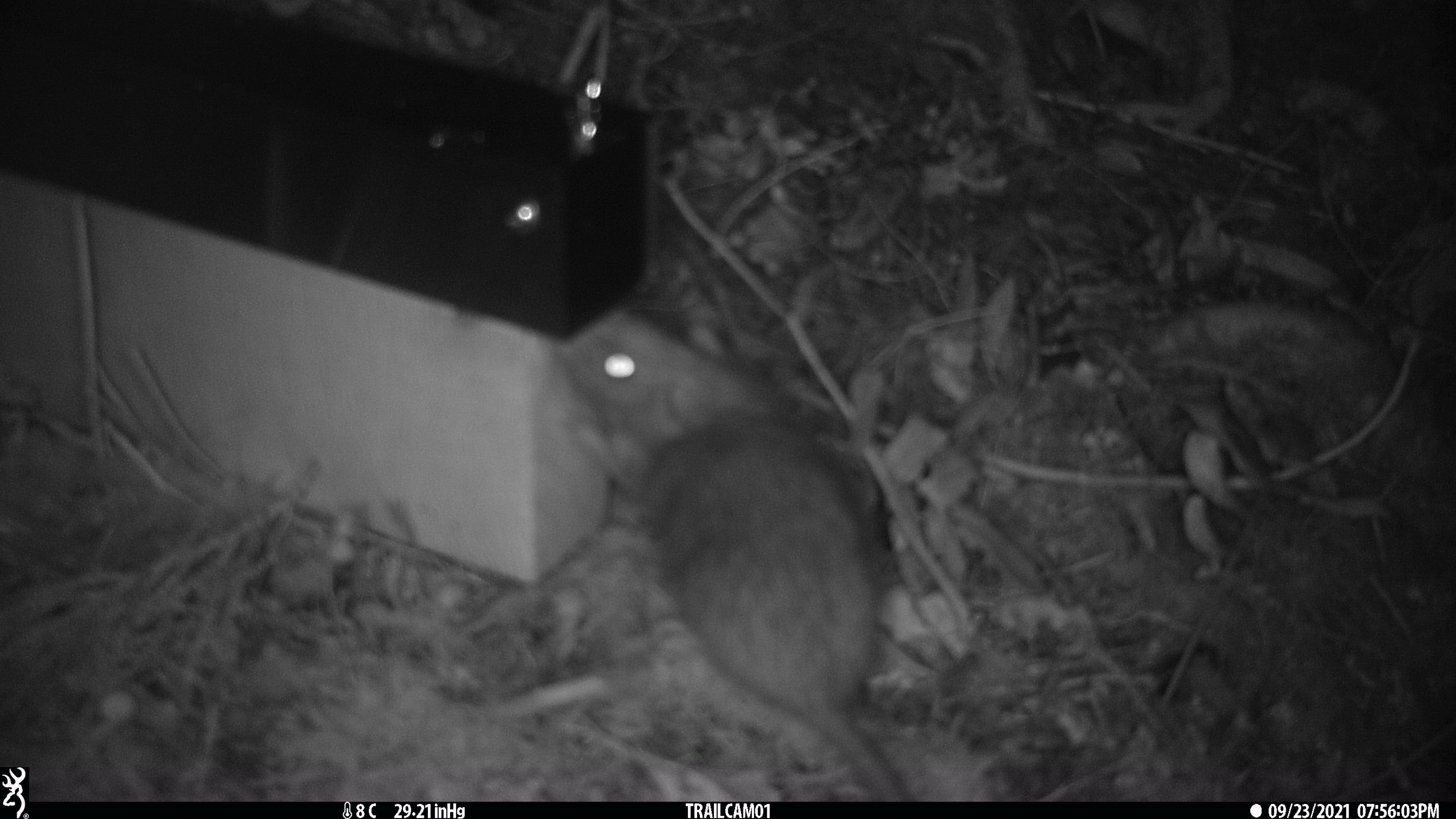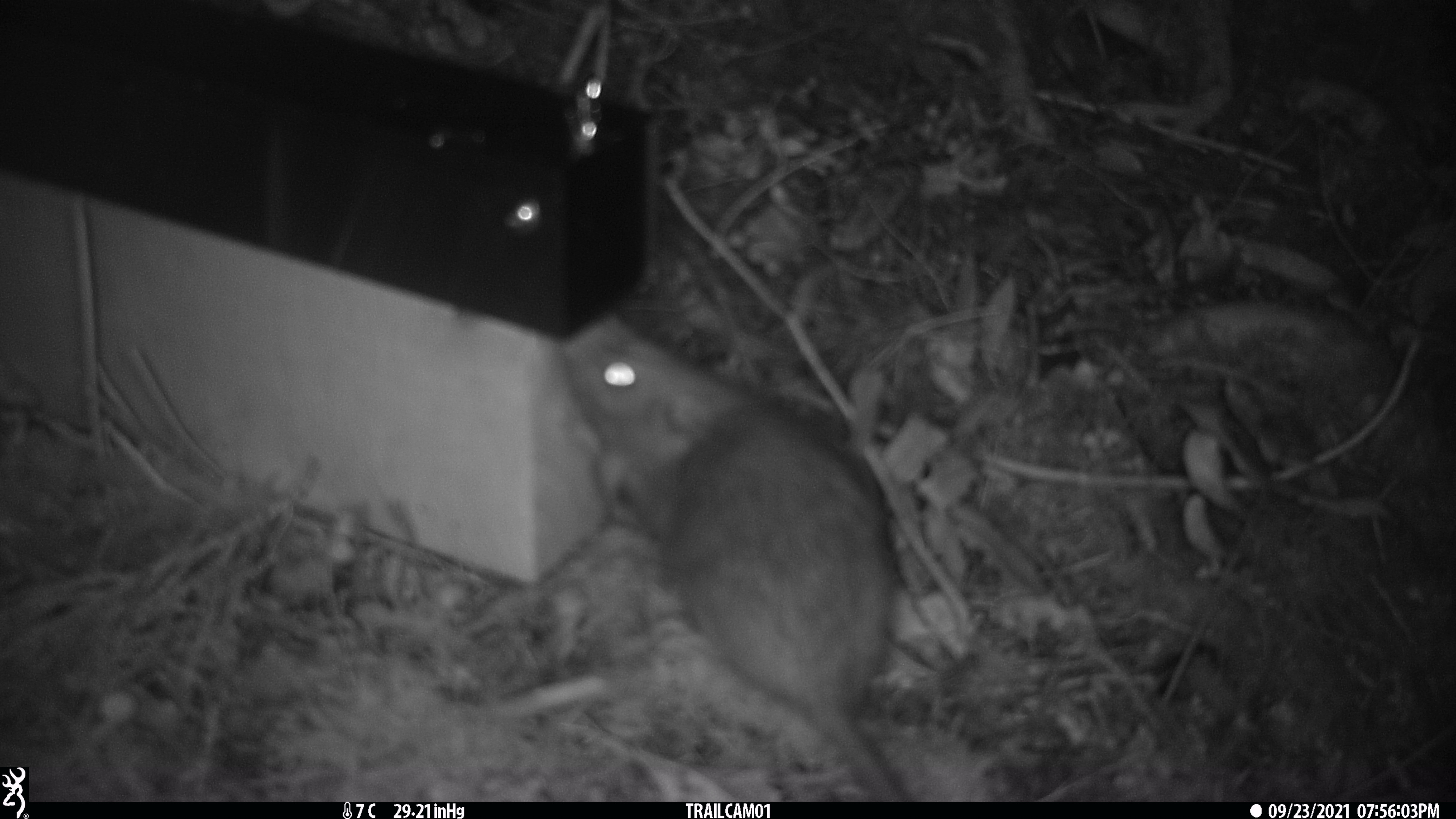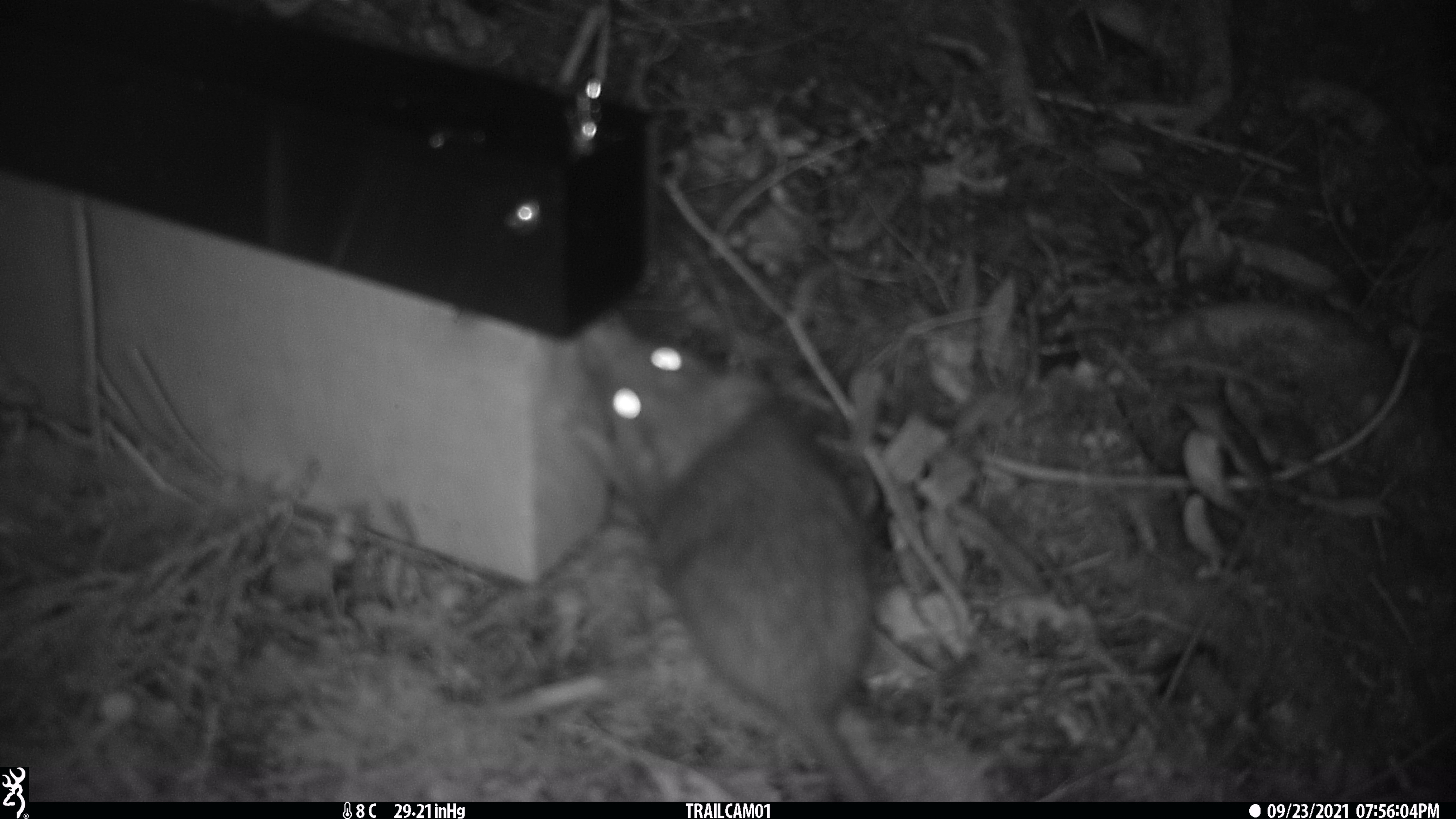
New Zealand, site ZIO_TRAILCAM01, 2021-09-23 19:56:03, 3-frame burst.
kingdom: Animalia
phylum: Chordata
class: Mammalia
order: Rodentia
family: Muridae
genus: Rattus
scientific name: Rattus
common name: rat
Rat (Rattus).